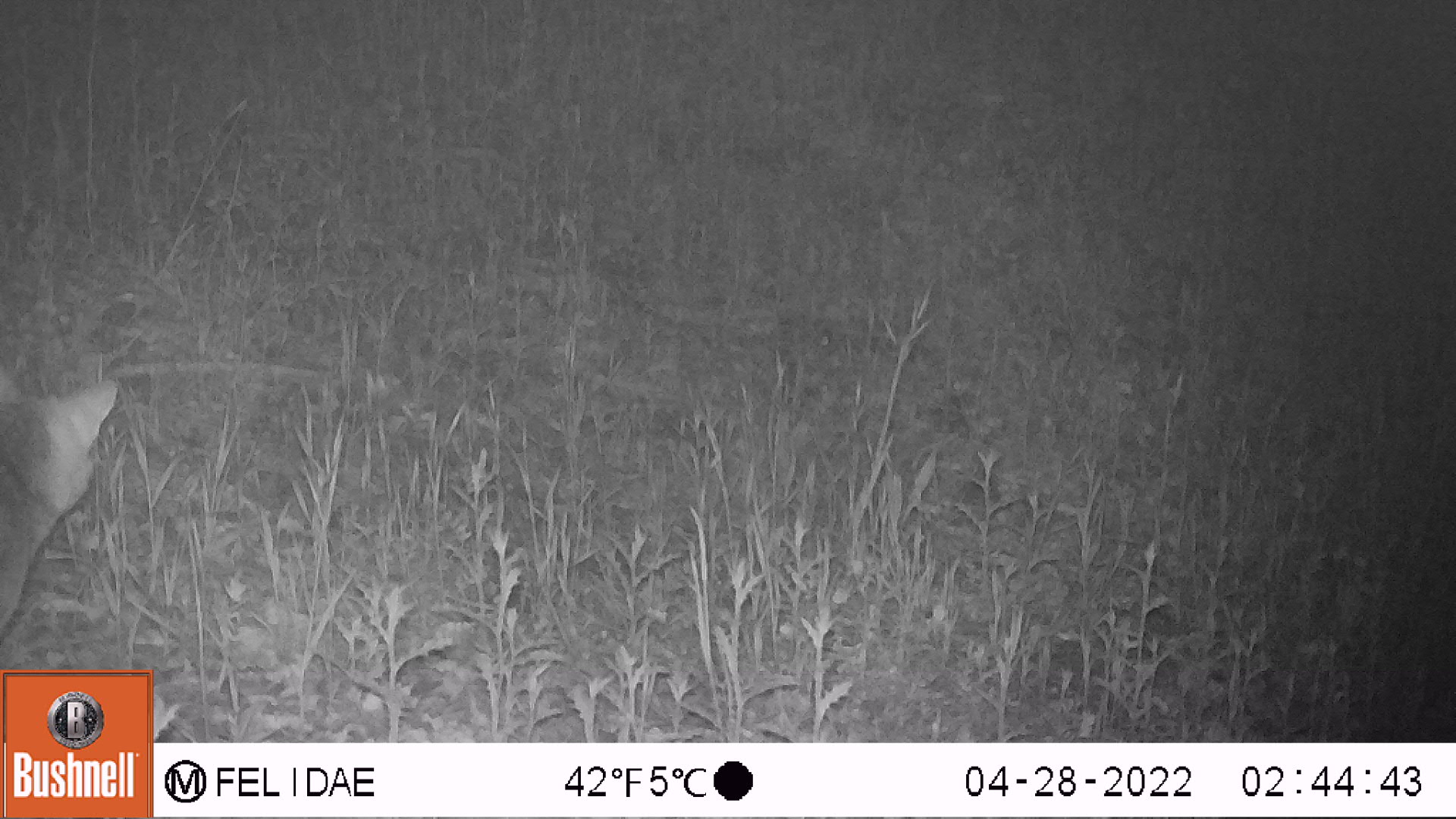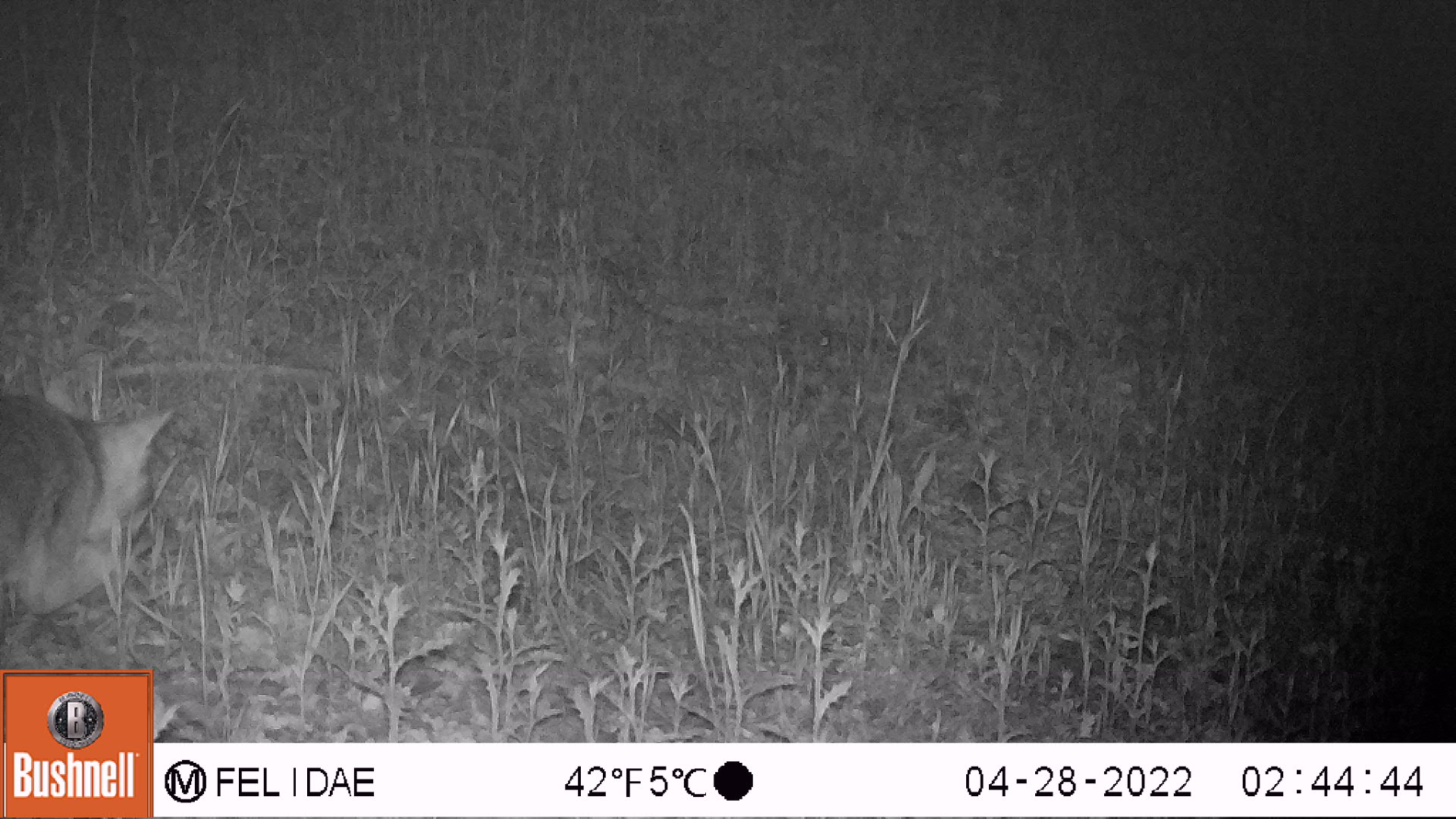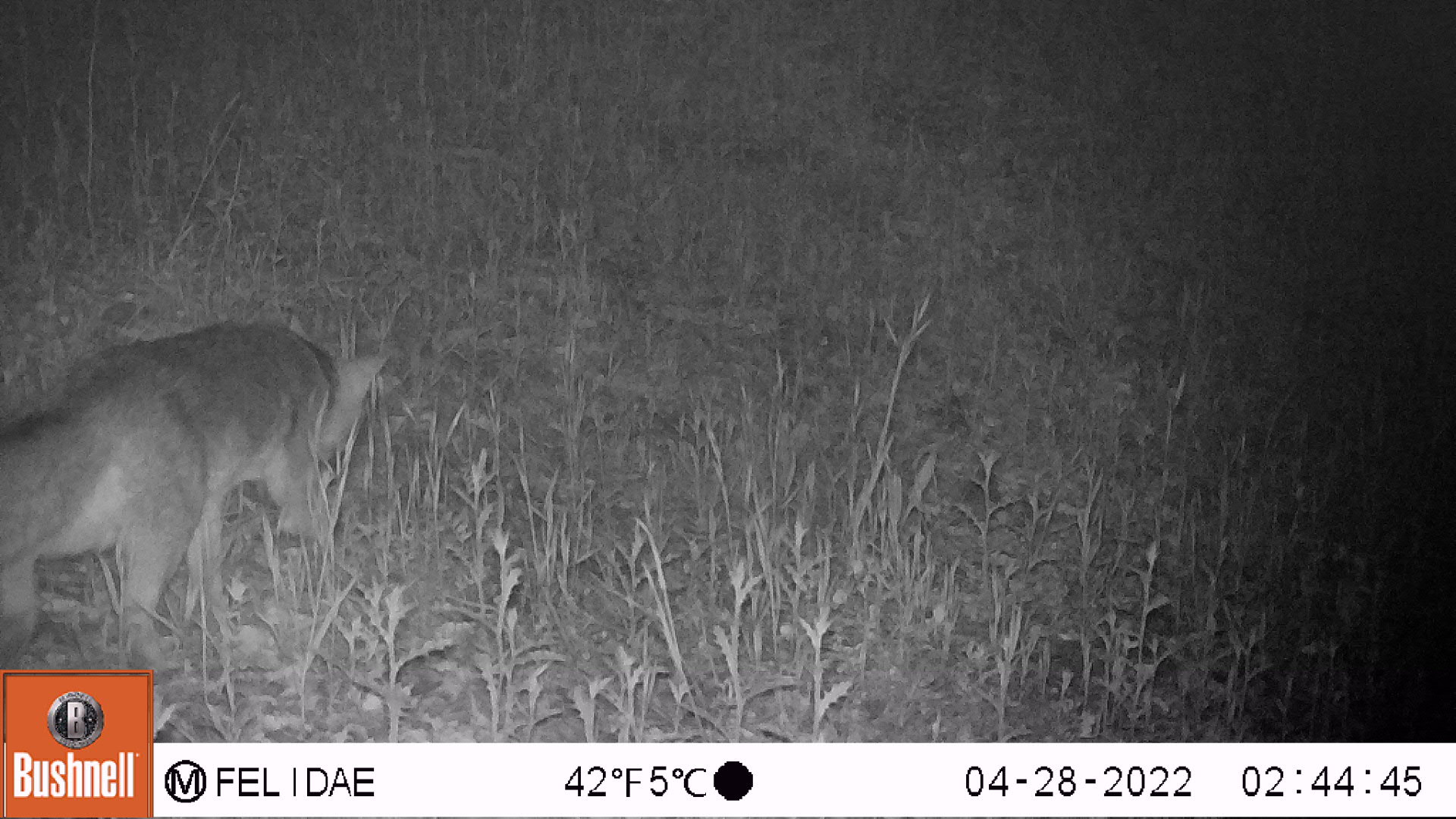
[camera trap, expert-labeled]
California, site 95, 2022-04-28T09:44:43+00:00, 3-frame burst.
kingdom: Animalia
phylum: Chordata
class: Mammalia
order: Carnivora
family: Canidae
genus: Urocyon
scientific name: Urocyon cinereoargenteus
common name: gray fox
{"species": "gray fox (Urocyon cinereoargenteus)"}